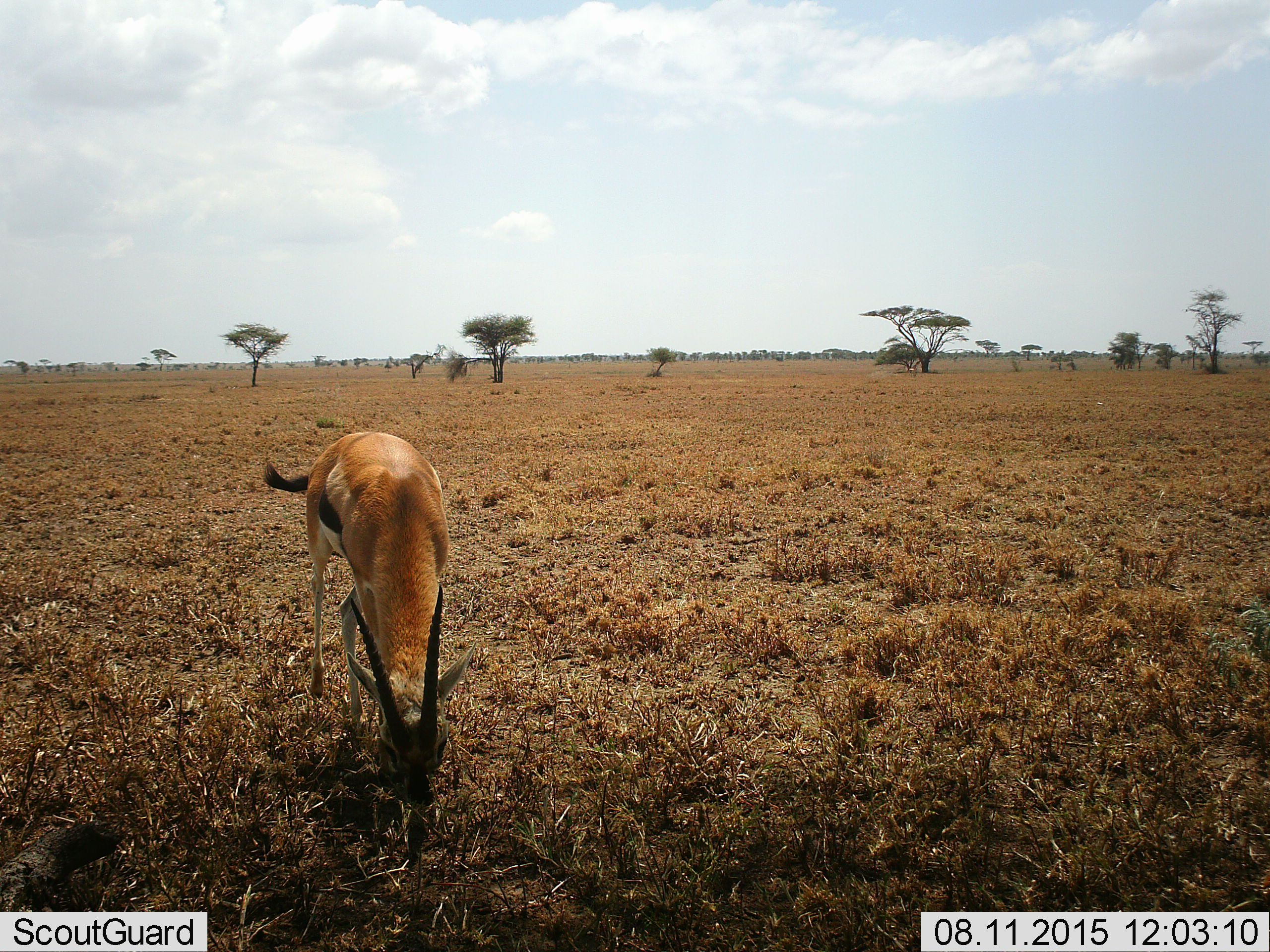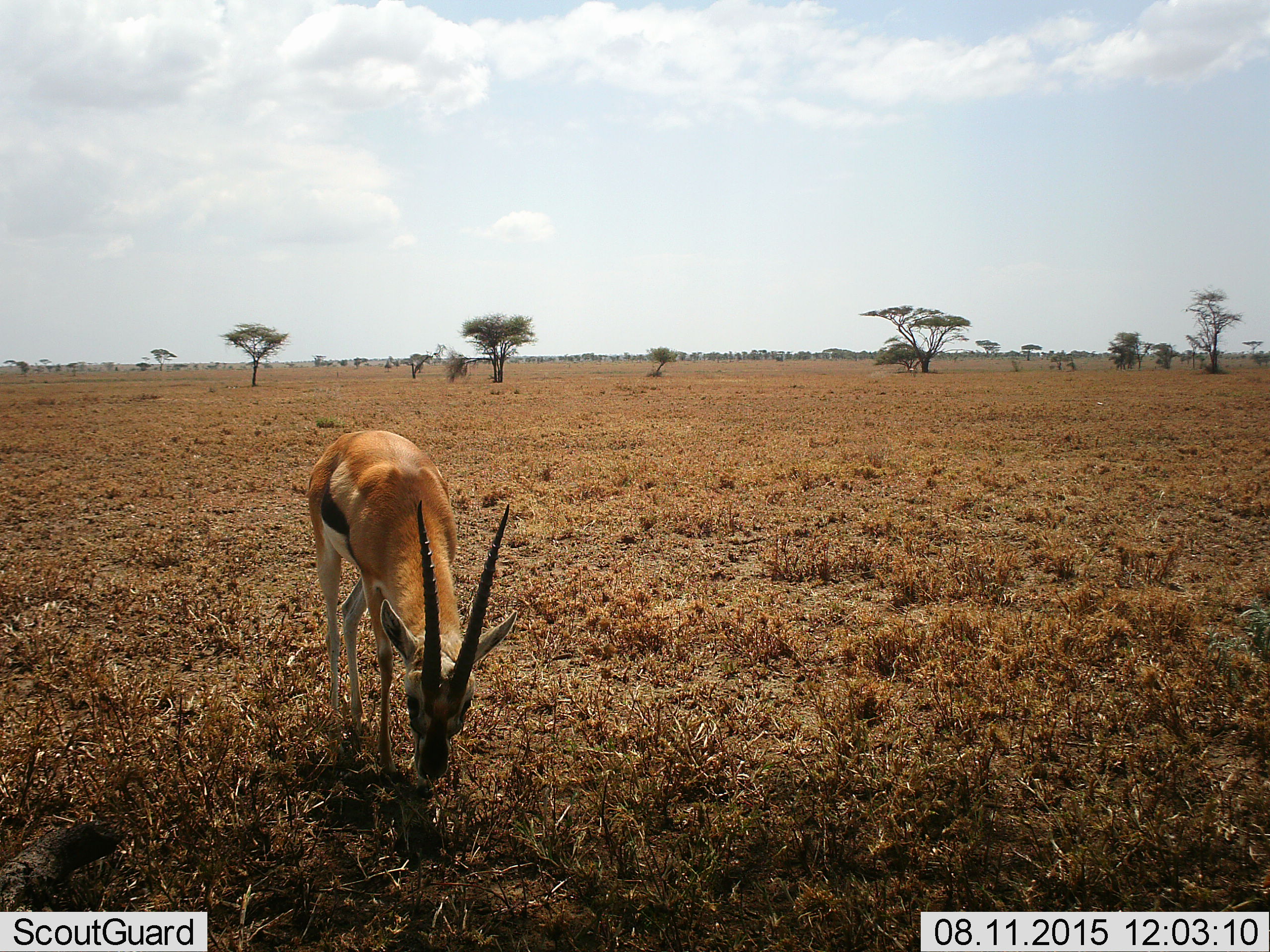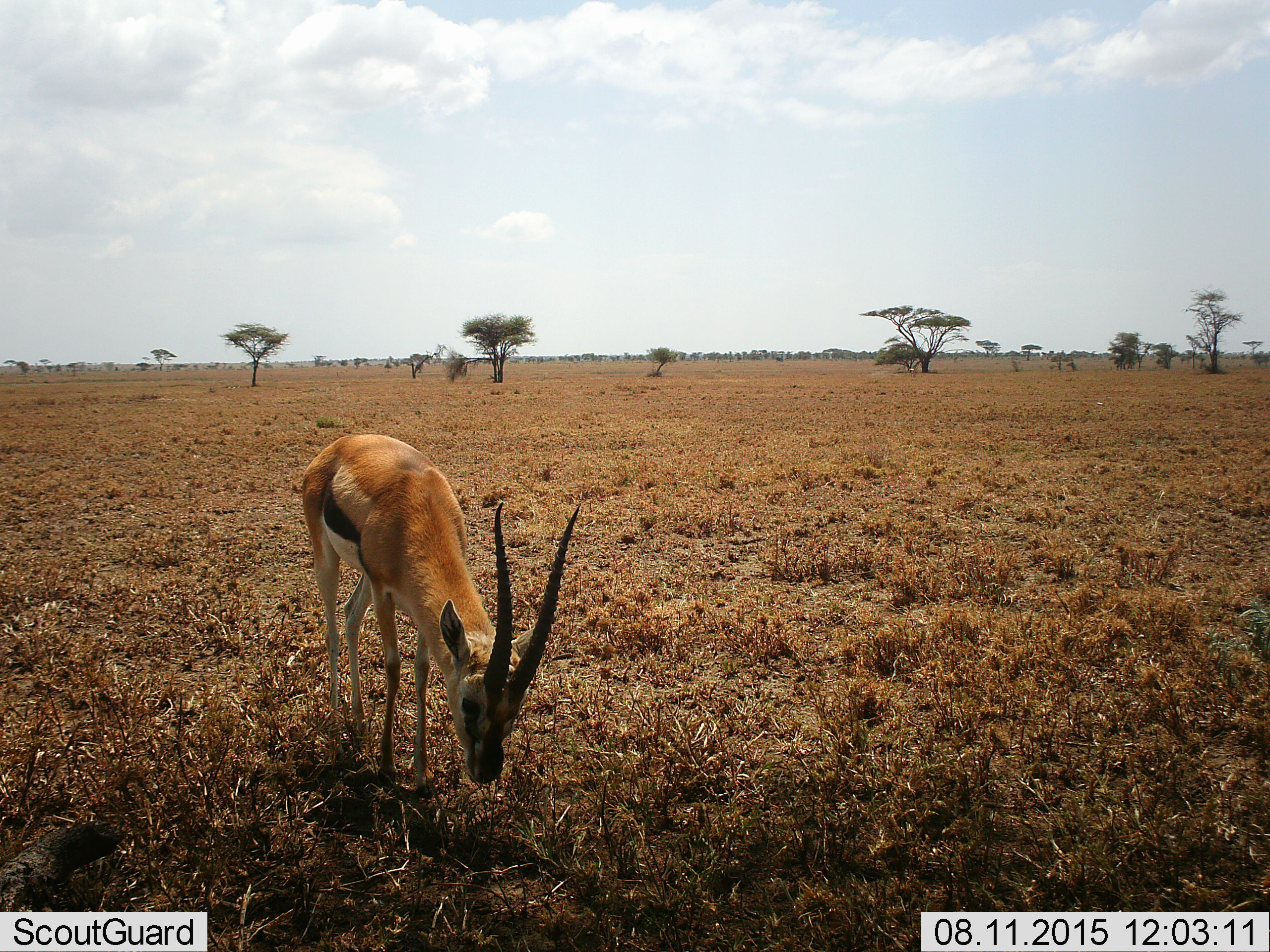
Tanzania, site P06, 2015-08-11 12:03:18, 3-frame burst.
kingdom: Animalia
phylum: Chordata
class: Mammalia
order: Artiodactyla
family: Bovidae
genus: Eudorcas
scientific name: Eudorcas thomsonii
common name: thomson's gazelle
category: gazellethomsons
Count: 1.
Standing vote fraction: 0%.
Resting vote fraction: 0%.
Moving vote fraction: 14%.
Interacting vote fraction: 0%.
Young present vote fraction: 0%.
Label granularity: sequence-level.